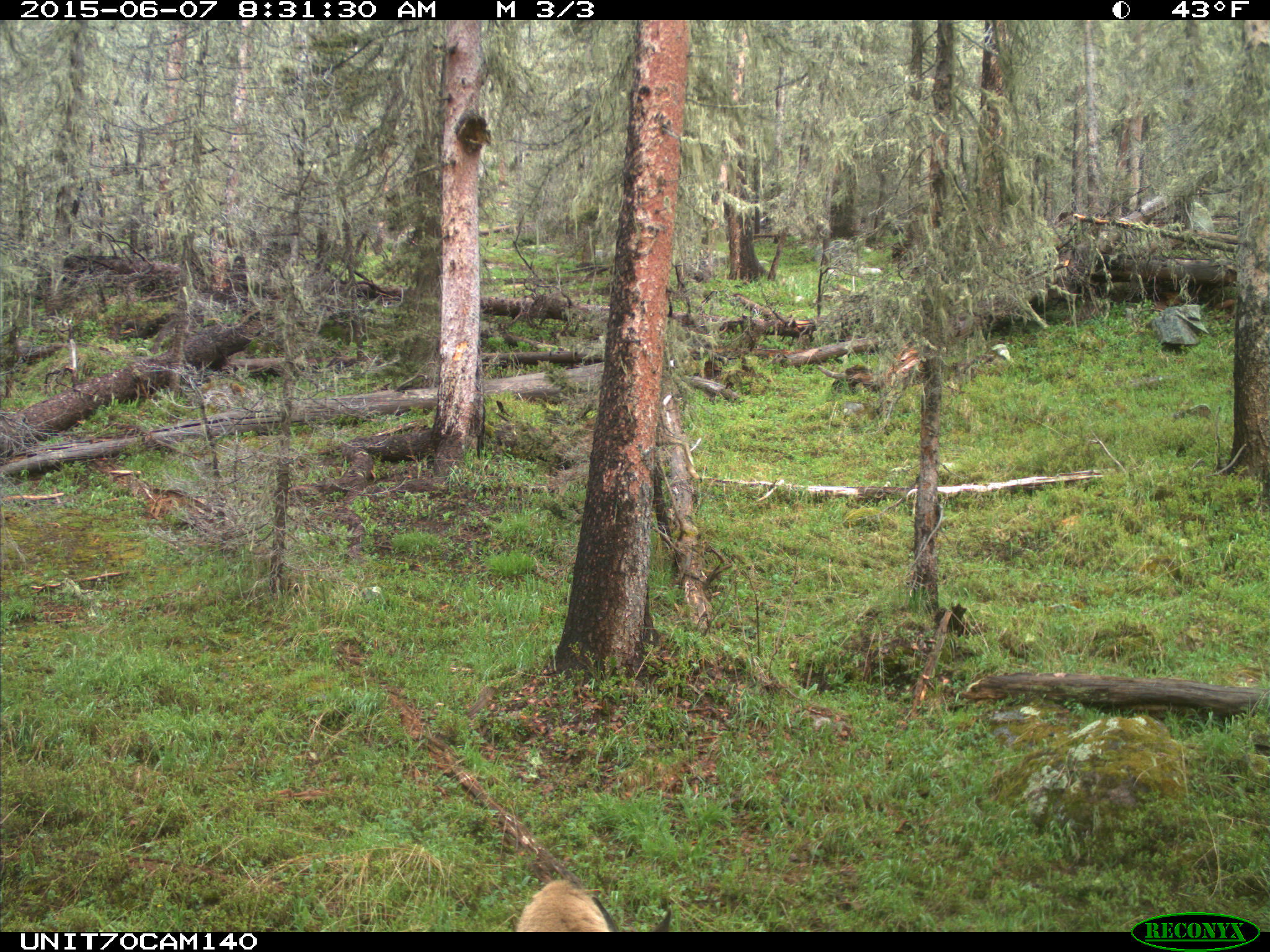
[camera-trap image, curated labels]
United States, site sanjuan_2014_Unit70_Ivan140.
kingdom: Animalia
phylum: Chordata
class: Mammalia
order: Artiodactyla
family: Cervidae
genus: Odocoileus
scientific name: Odocoileus hemionus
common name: mule deer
Odocoileus hemionus (mule deer).